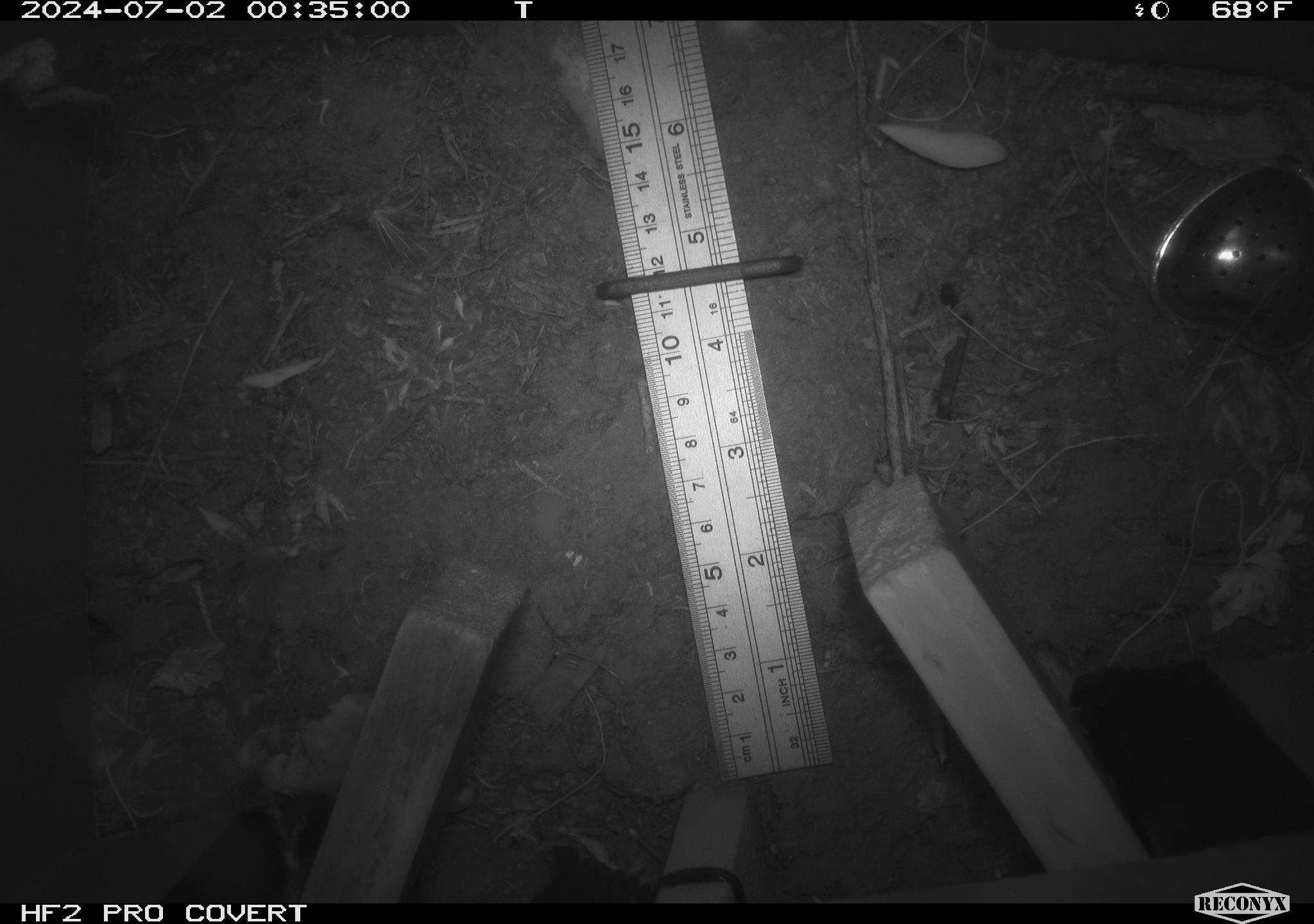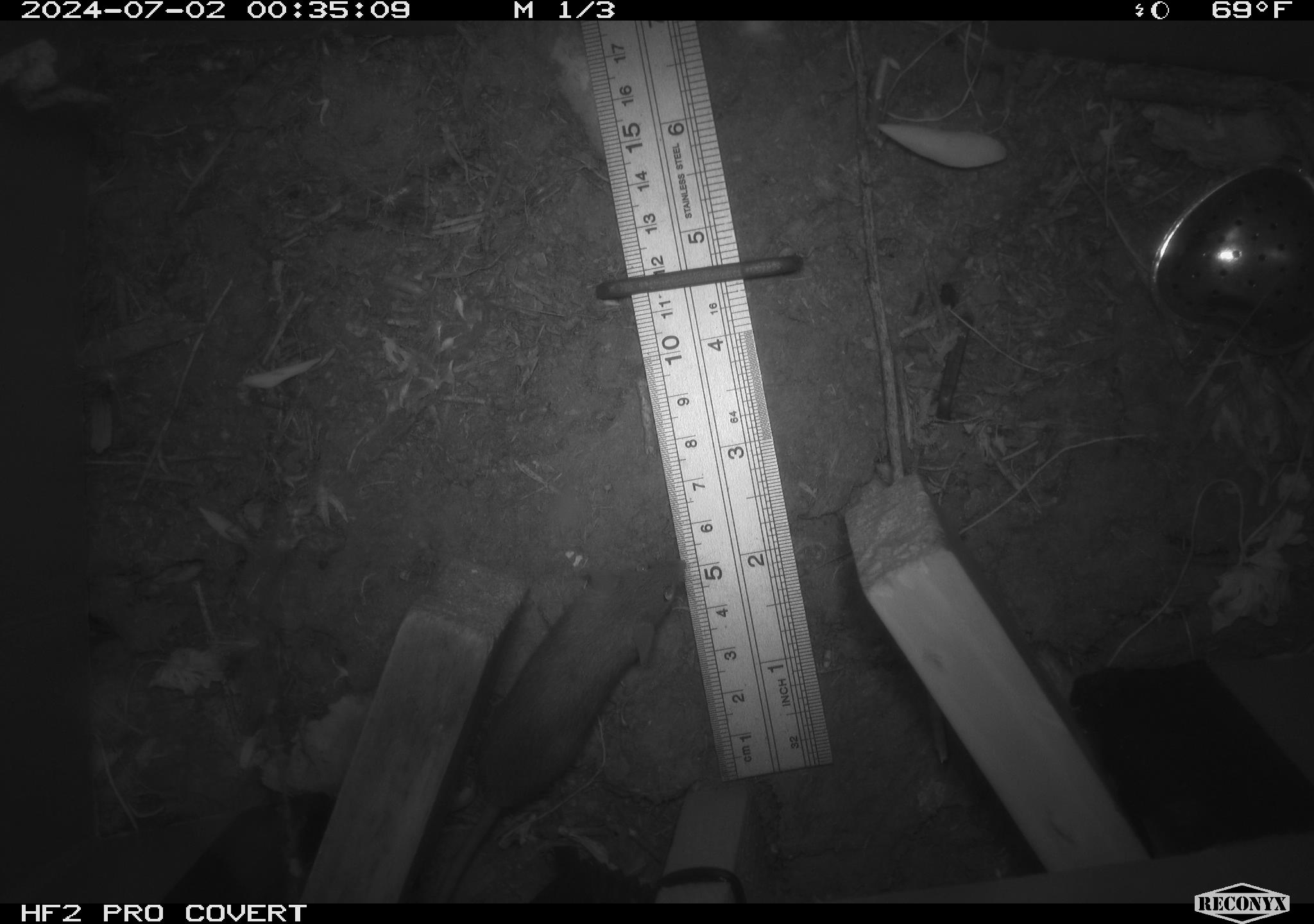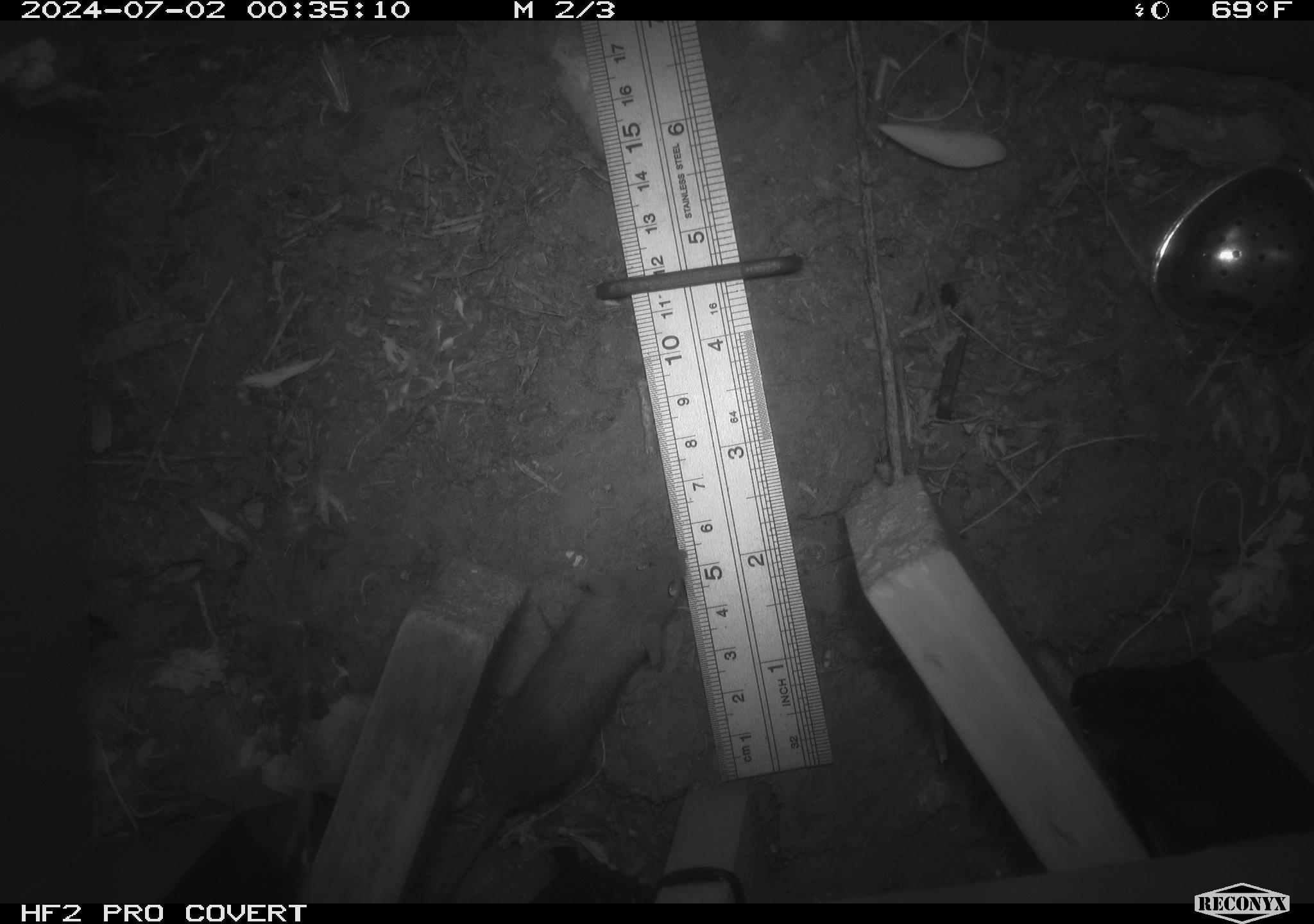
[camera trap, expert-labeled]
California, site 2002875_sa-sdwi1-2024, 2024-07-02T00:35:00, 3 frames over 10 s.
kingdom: Animalia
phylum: Chordata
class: Mammalia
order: Rodentia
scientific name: Rodentia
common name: mouse species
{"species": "mouse species (Rodentia)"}